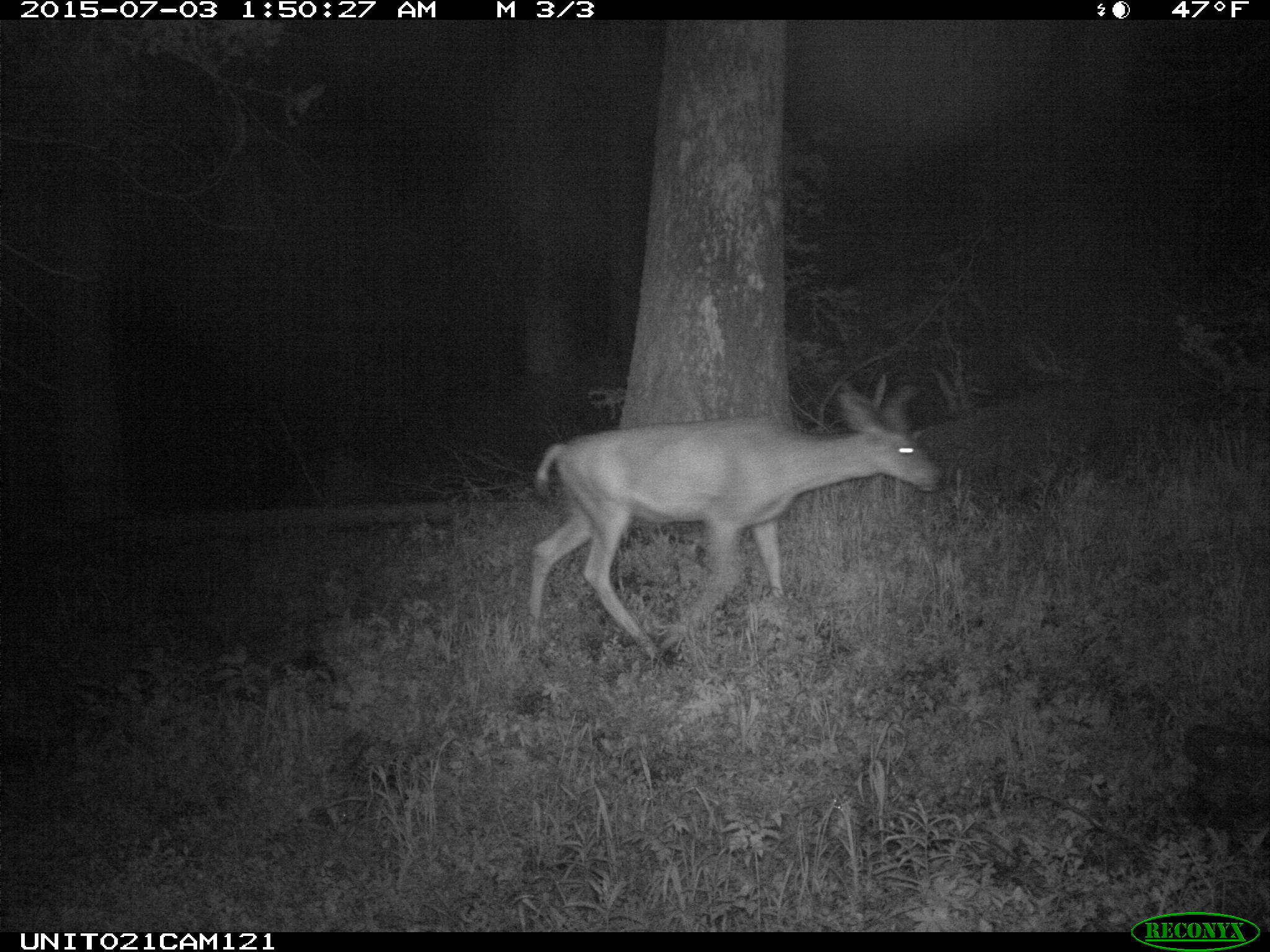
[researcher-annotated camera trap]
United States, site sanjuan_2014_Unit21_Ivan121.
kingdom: Animalia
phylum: Chordata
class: Mammalia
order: Artiodactyla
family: Cervidae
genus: Odocoileus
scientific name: Odocoileus hemionus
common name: mule deer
Odocoileus hemionus (mule deer).